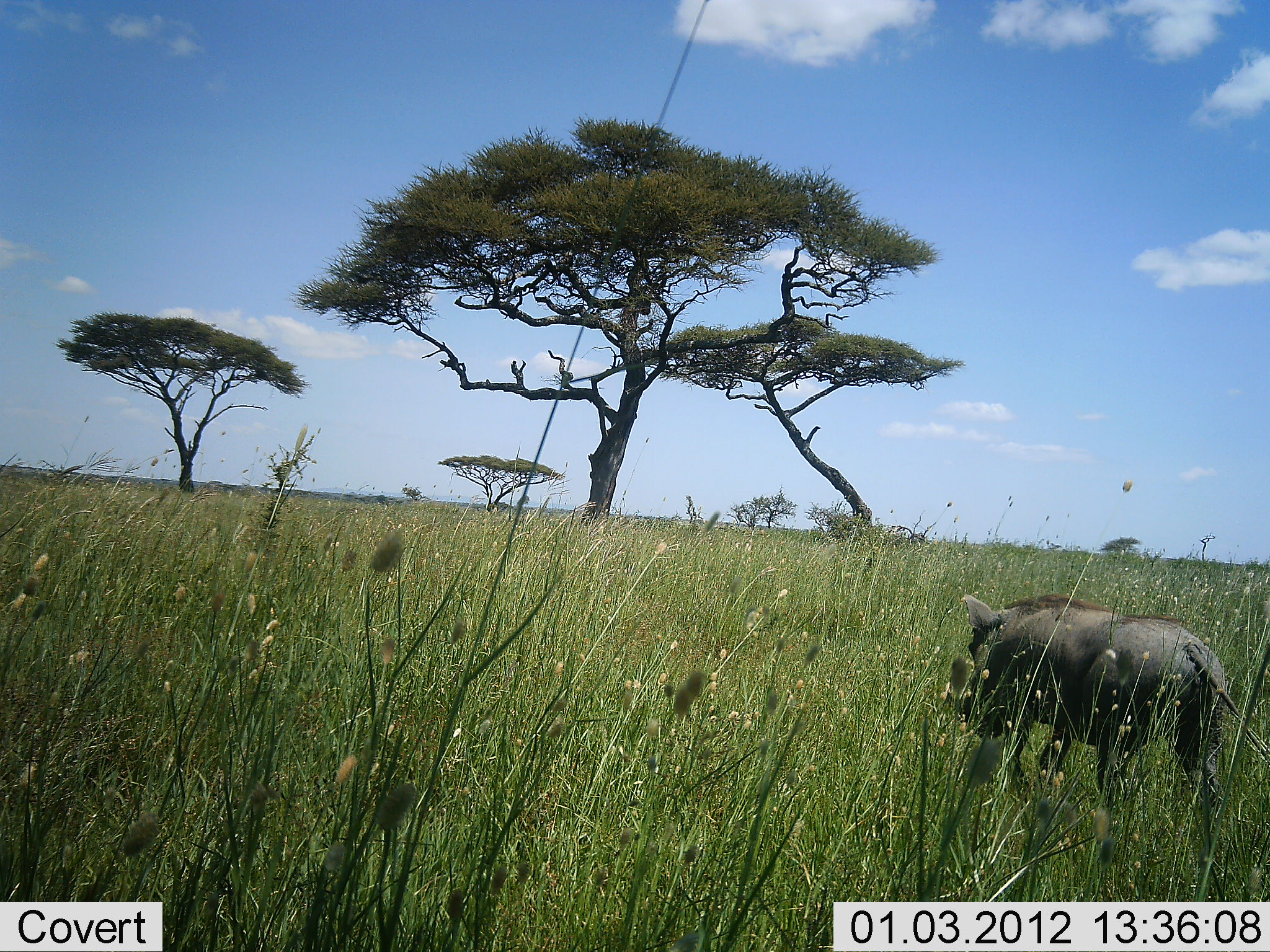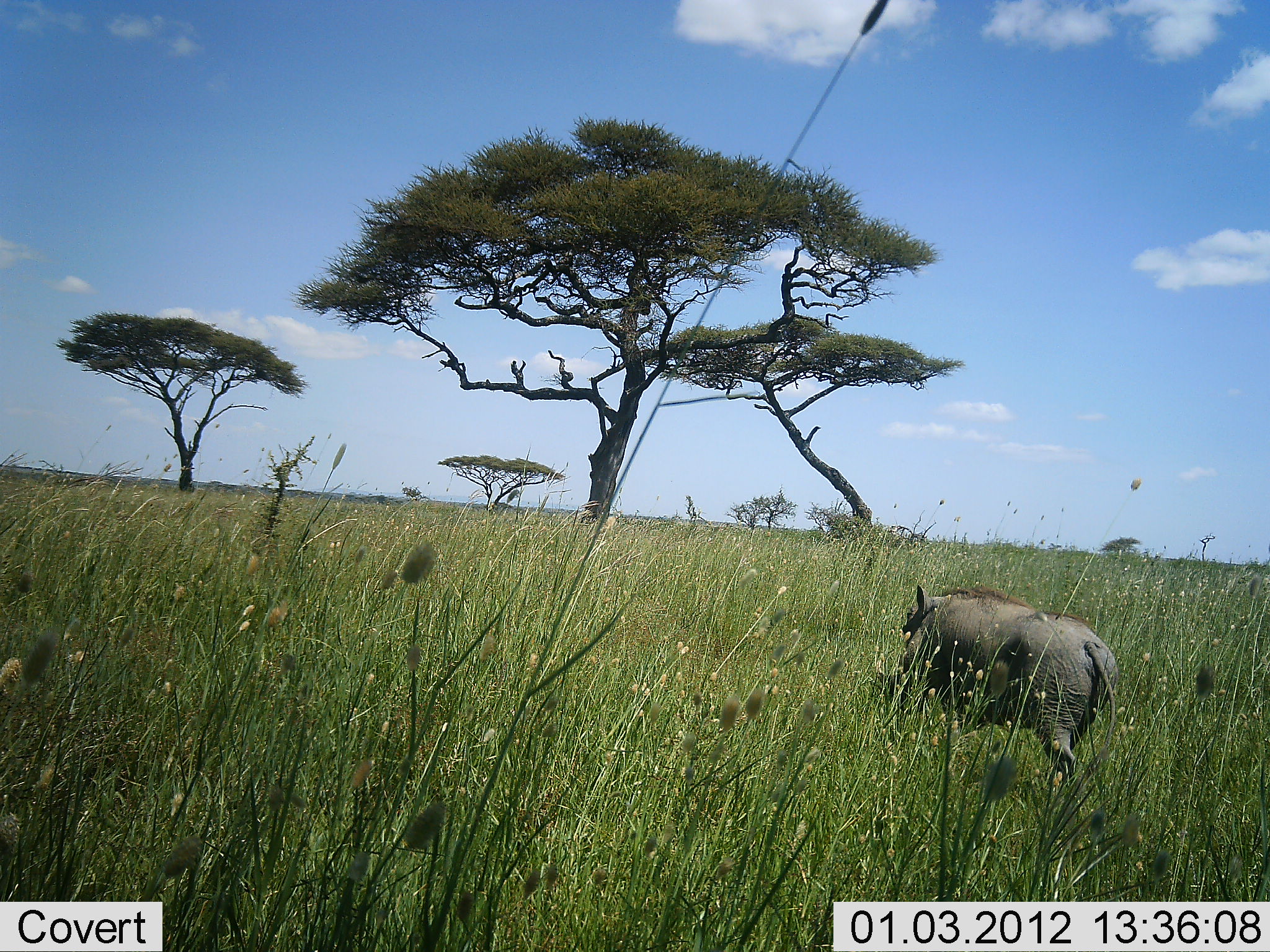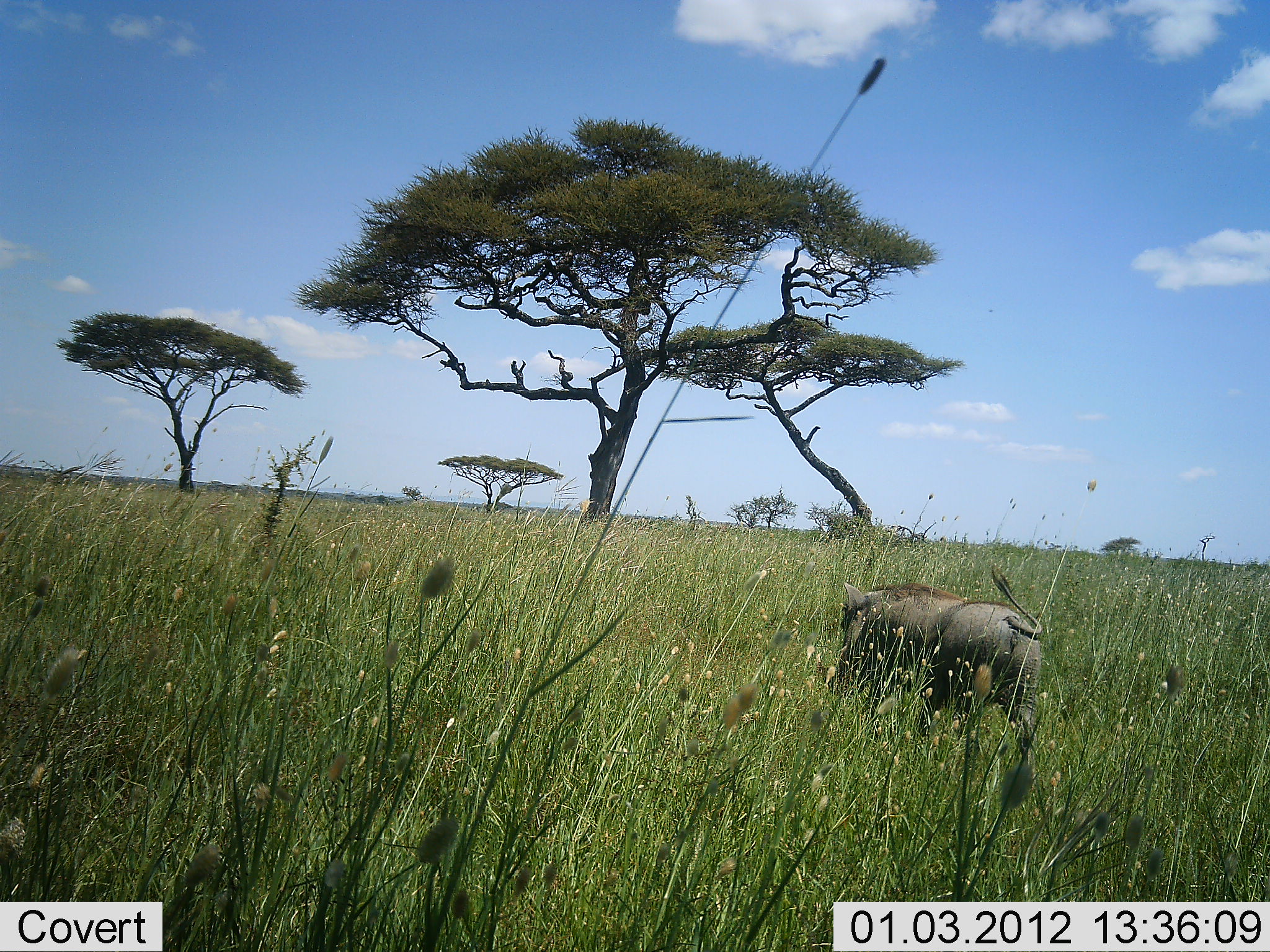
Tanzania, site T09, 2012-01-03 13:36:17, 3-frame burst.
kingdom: Animalia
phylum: Chordata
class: Mammalia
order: Artiodactyla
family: Suidae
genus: Phacochoerus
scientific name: Phacochoerus africanus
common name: warthog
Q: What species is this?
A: Warthog (Phacochoerus africanus).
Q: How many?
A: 1.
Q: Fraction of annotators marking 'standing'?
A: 7%.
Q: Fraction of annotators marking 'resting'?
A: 0%.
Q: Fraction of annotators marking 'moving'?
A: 100%.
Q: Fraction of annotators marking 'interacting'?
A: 0%.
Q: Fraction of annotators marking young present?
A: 0%.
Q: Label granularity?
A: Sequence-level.